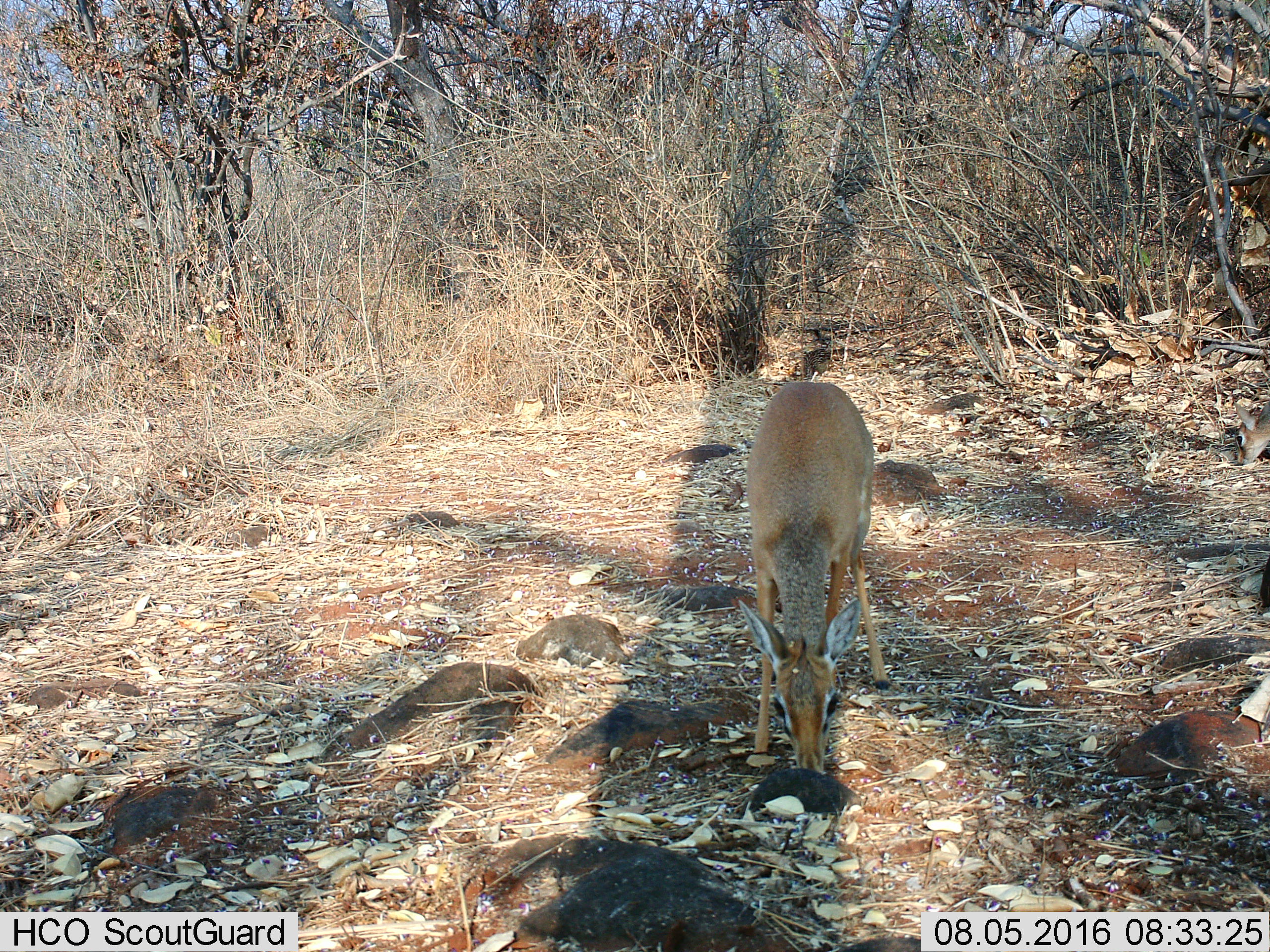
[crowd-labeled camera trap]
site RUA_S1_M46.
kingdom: Animalia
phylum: Chordata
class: Mammalia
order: Artiodactyla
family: Bovidae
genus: Madoqua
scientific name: Madoqua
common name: dik-dik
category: dikdik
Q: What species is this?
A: Dikdik (dik-dik) (Madoqua).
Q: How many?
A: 1.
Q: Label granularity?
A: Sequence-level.